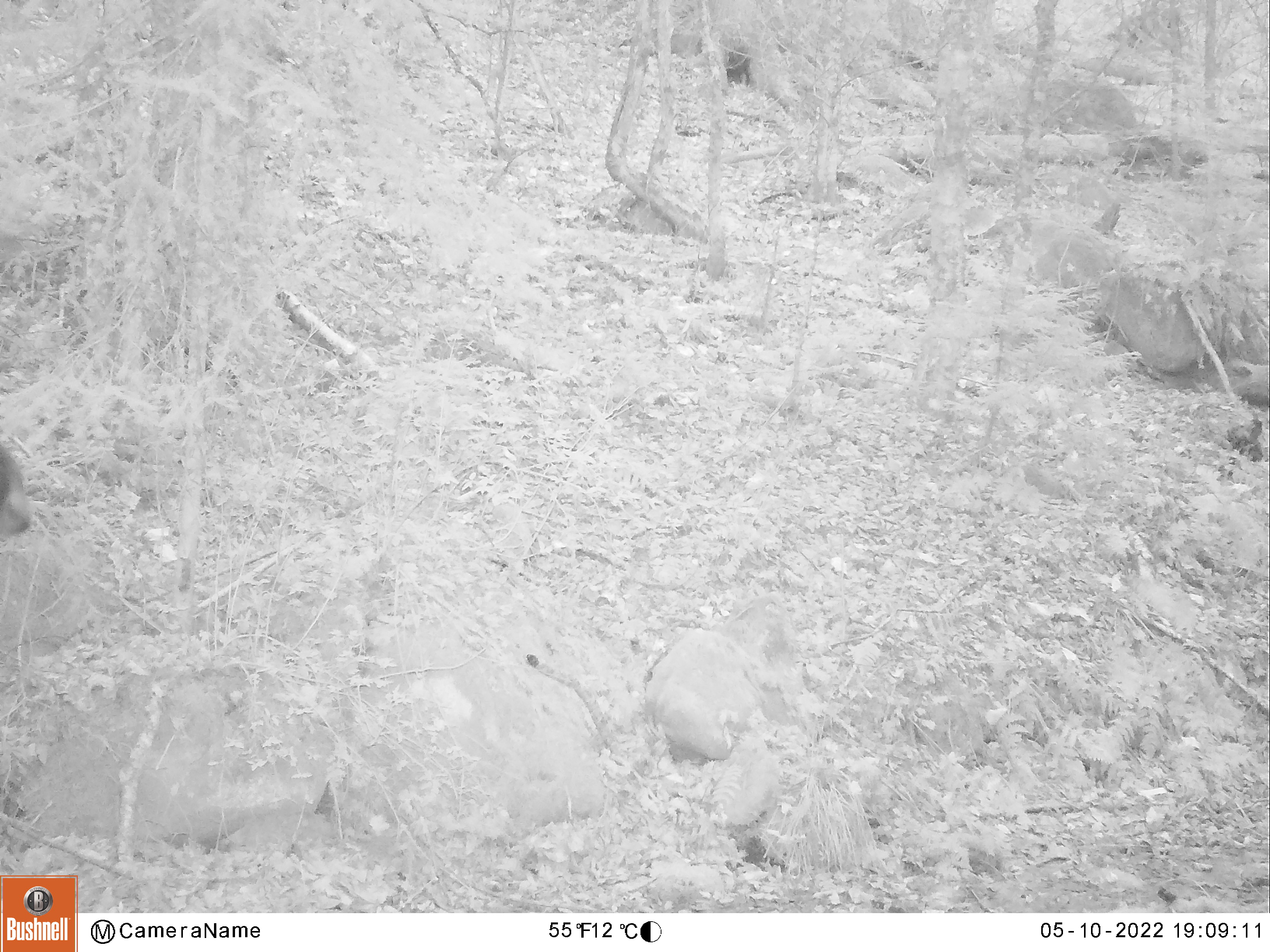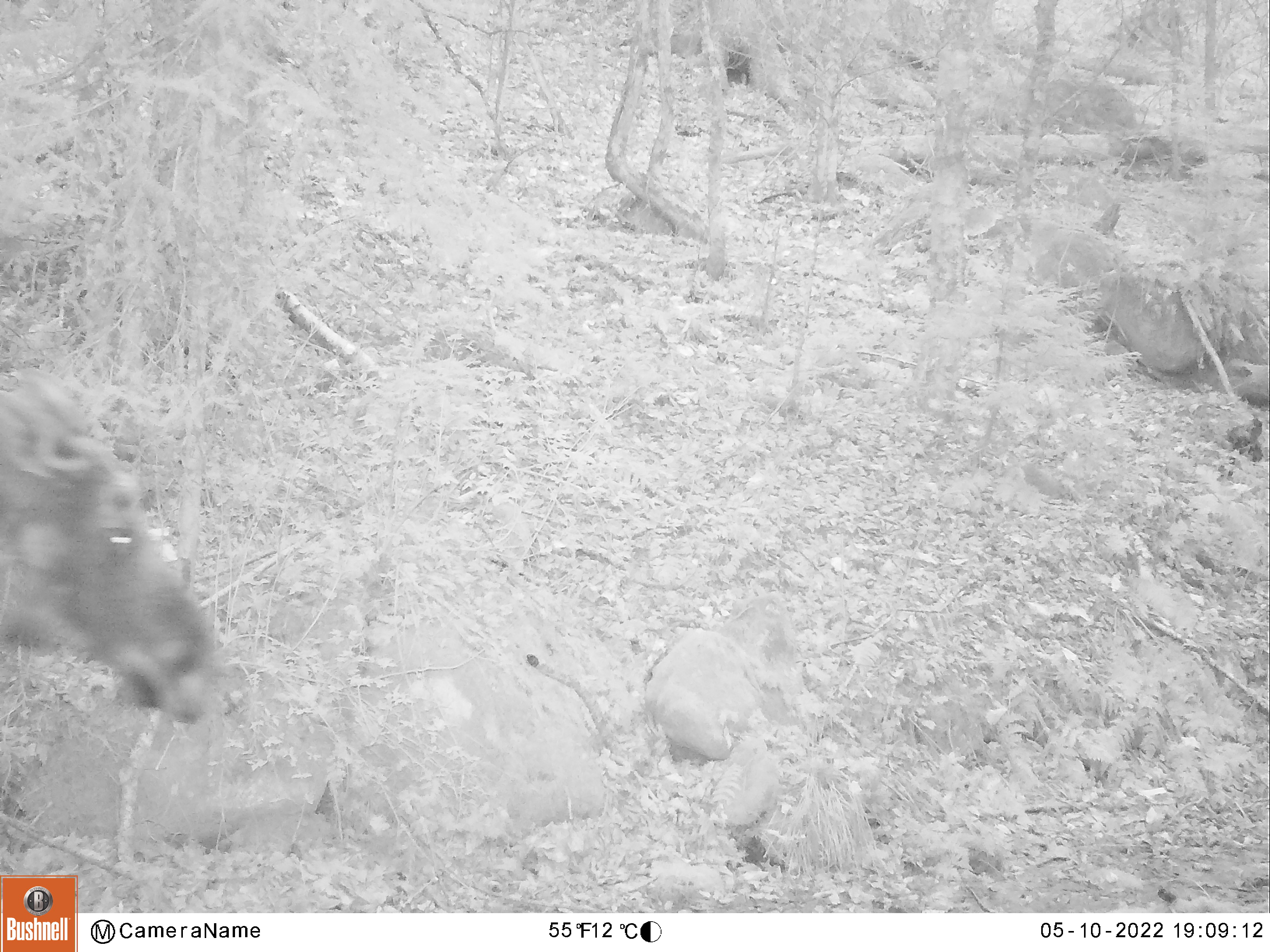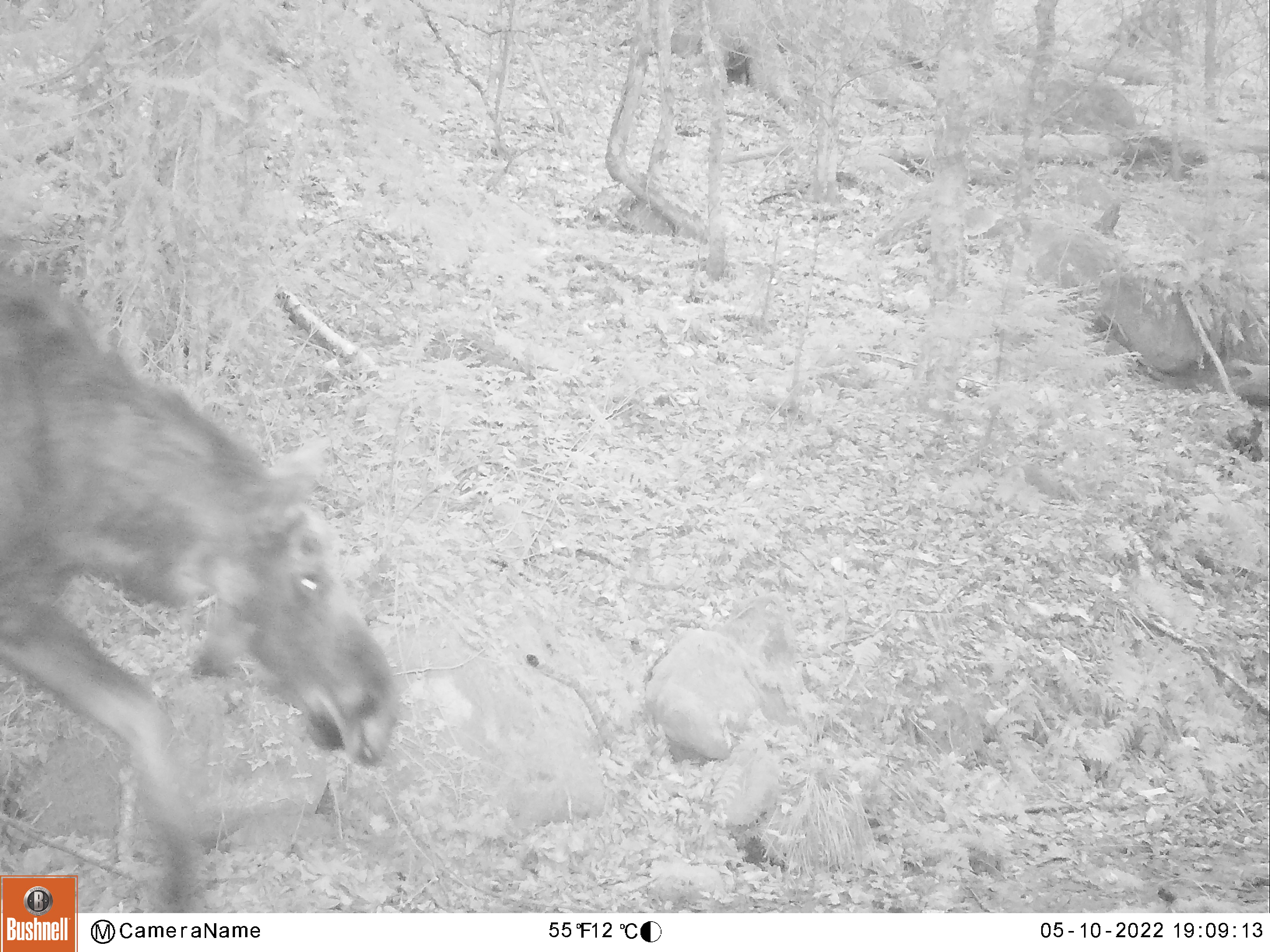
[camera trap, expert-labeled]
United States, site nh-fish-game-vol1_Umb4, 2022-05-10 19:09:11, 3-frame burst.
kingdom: Animalia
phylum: Chordata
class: Mammalia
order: Artiodactyla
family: Cervidae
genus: Alces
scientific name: Alces alces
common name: moose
Moose (Alces alces).